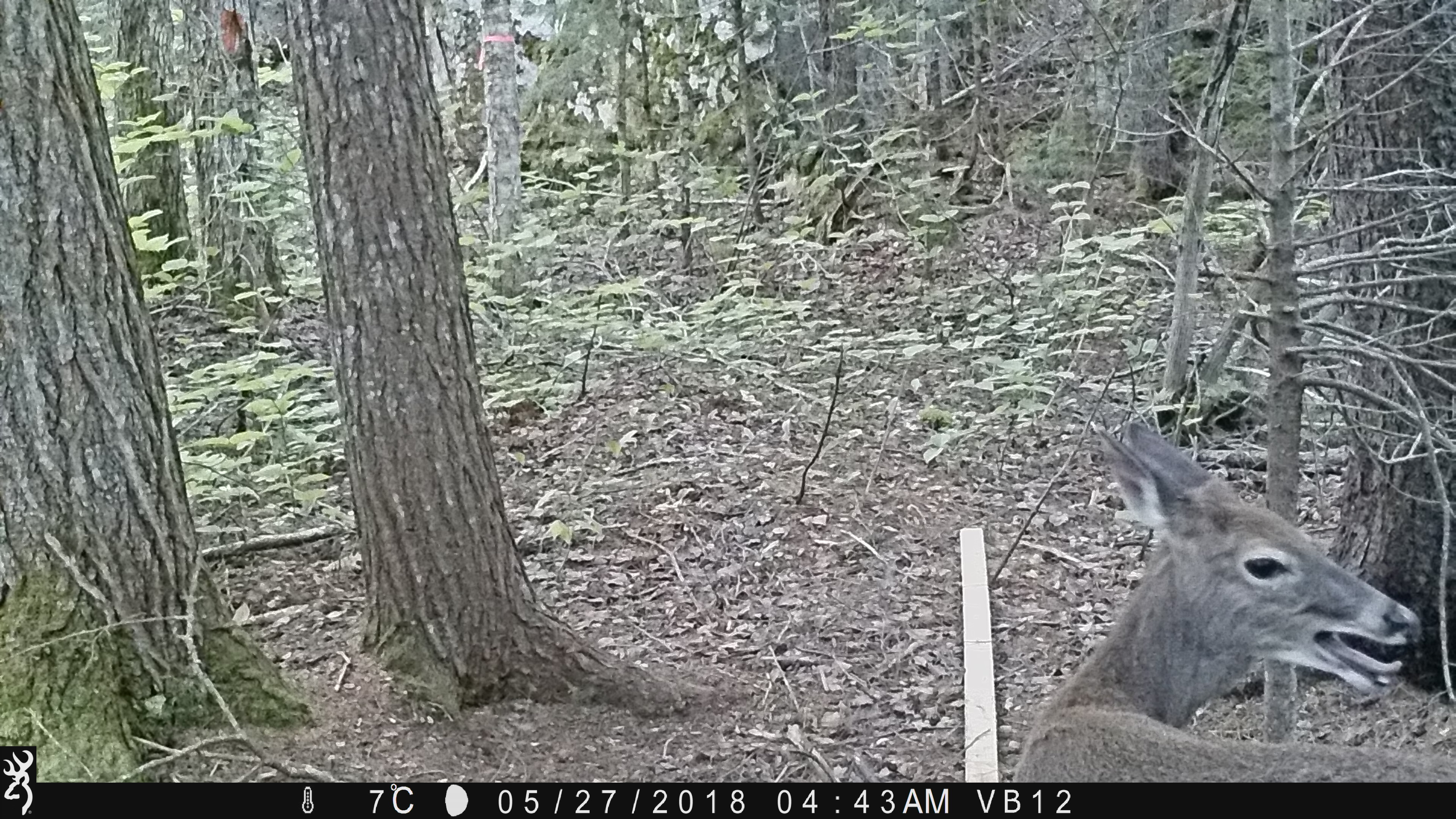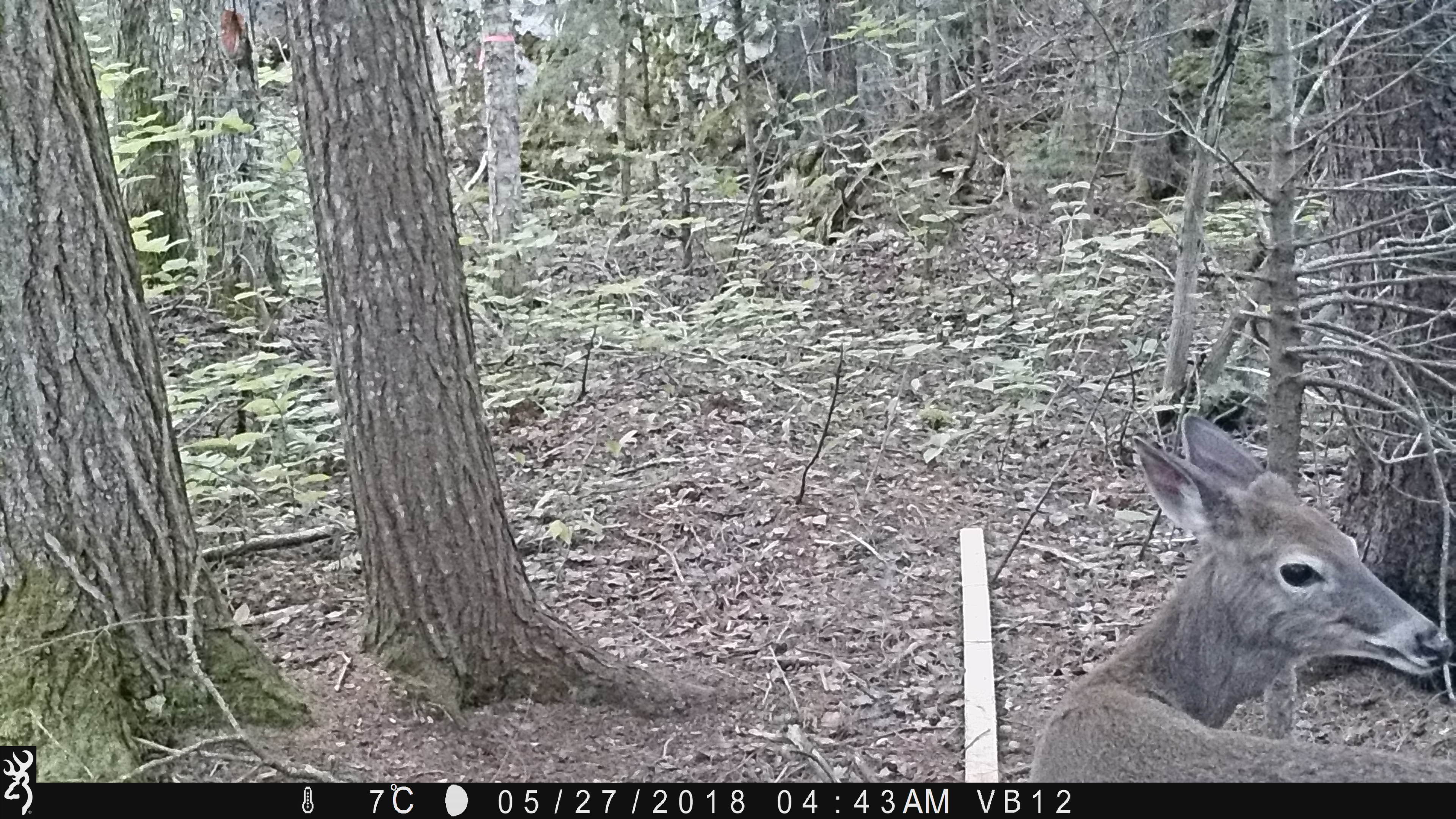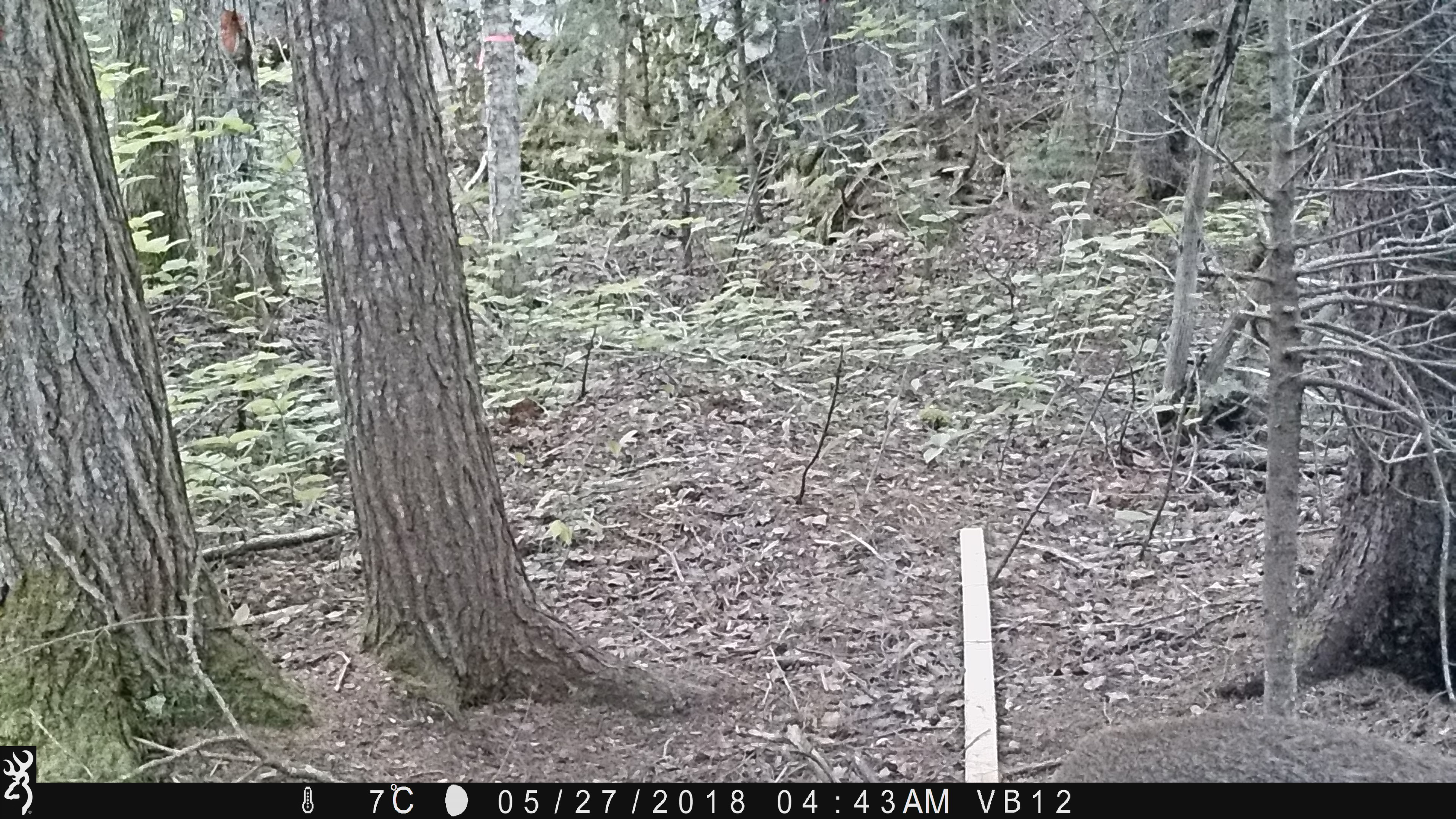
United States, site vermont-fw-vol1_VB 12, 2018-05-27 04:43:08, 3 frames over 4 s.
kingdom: Animalia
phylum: Chordata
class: Mammalia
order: Artiodactyla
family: Cervidae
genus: Odocoileus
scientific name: Odocoileus virginianus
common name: white-tailed deer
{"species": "white-tailed deer (Odocoileus virginianus)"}